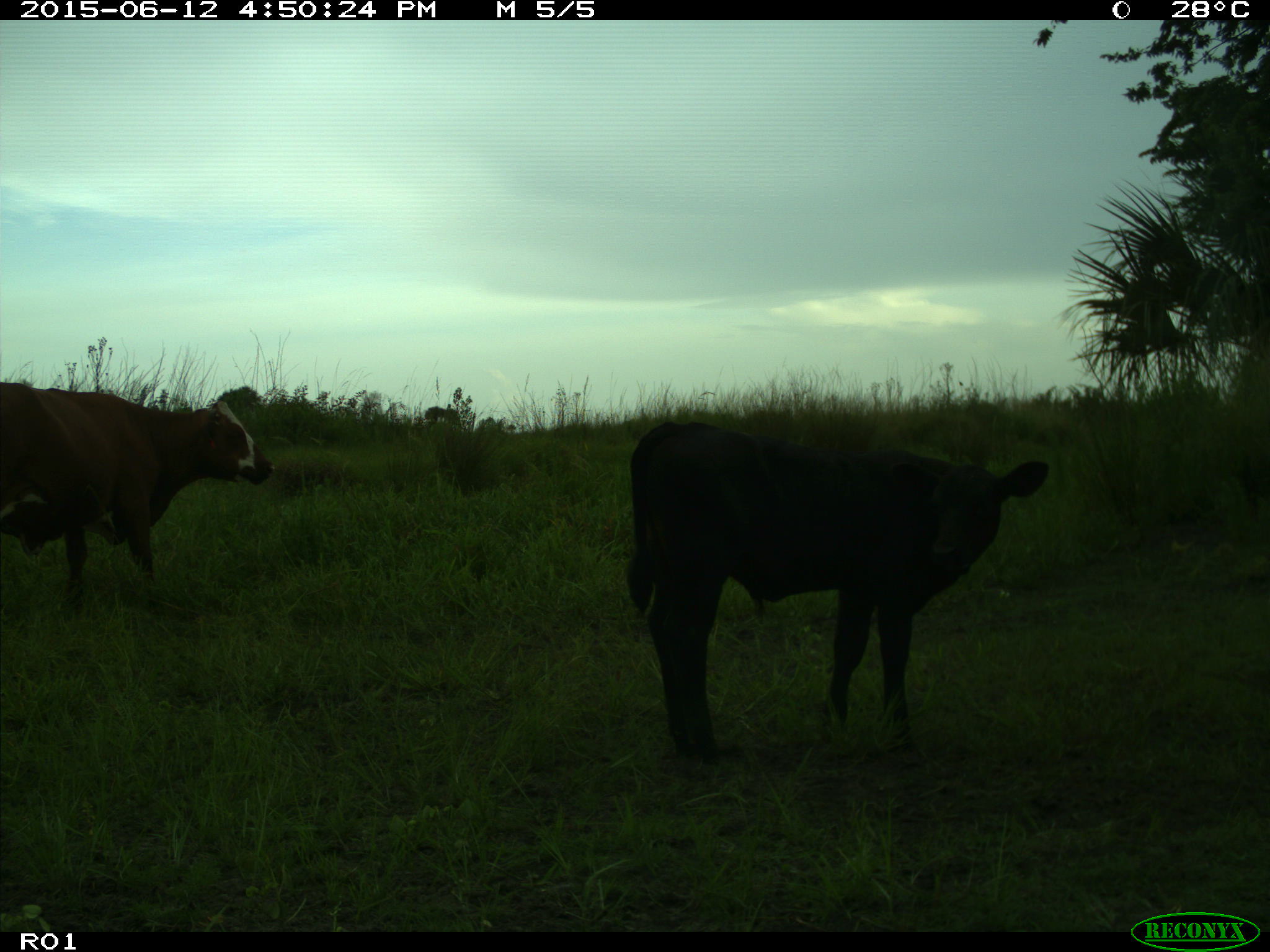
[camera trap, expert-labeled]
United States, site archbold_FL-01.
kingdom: Animalia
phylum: Chordata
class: Mammalia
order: Artiodactyla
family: Bovidae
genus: Bos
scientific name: Bos taurus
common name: domestic cow